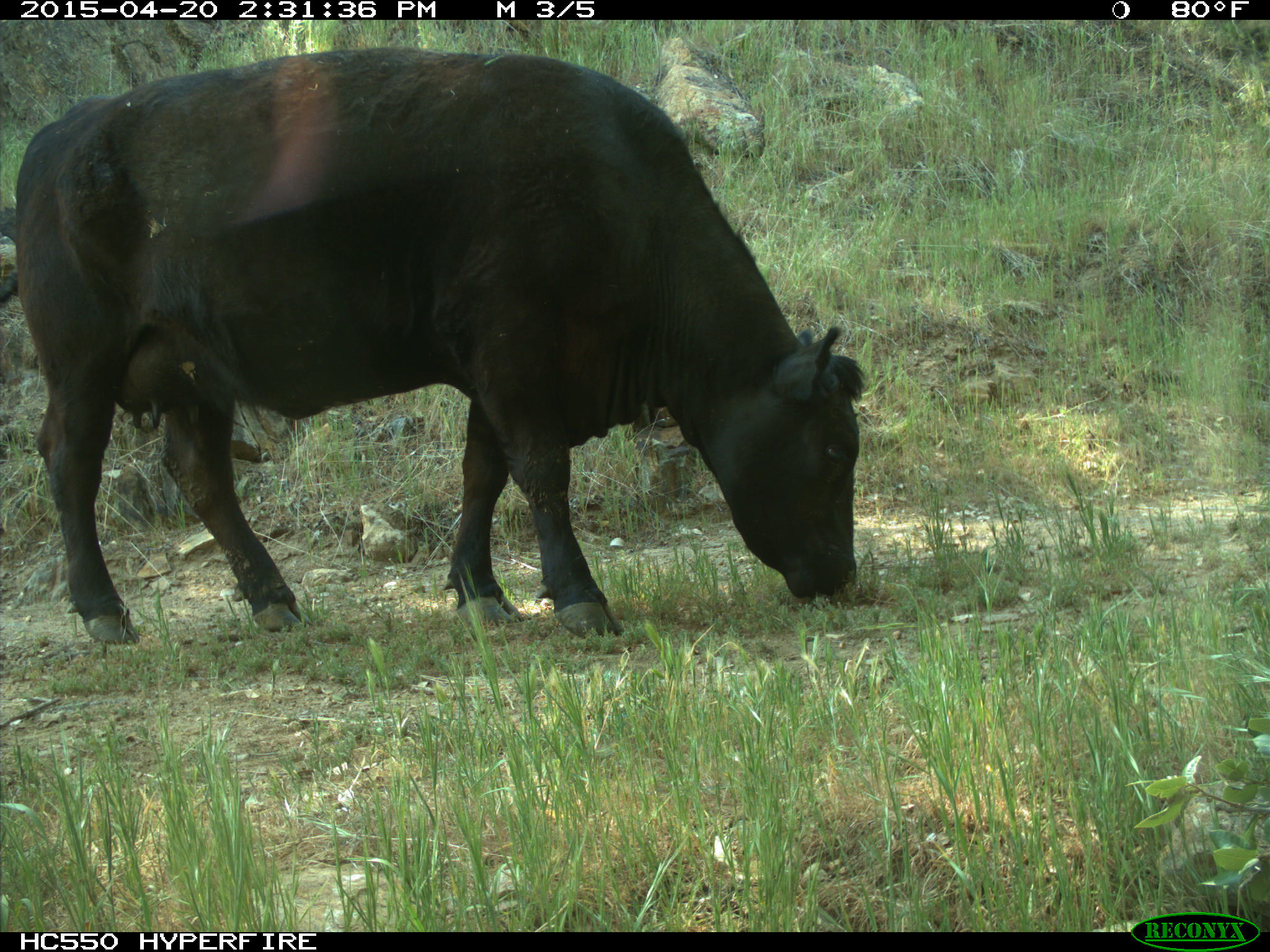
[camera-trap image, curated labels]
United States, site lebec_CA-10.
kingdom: Animalia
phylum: Chordata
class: Mammalia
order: Artiodactyla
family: Bovidae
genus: Bos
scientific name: Bos taurus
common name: domestic cow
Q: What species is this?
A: Bos taurus (domestic cow).